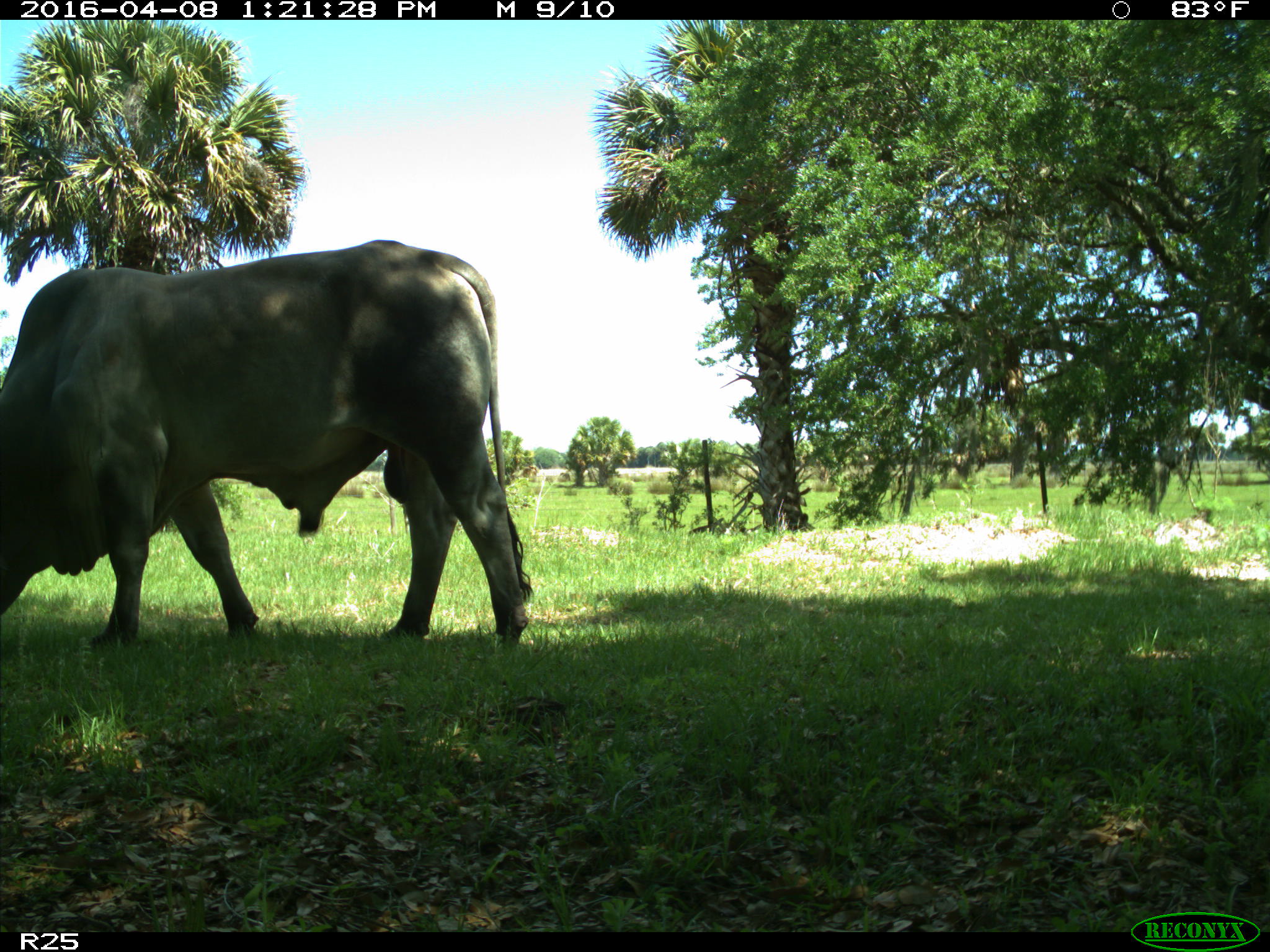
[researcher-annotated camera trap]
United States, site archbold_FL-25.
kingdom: Animalia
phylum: Chordata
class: Mammalia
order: Artiodactyla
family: Bovidae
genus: Bos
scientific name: Bos taurus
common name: domestic cow